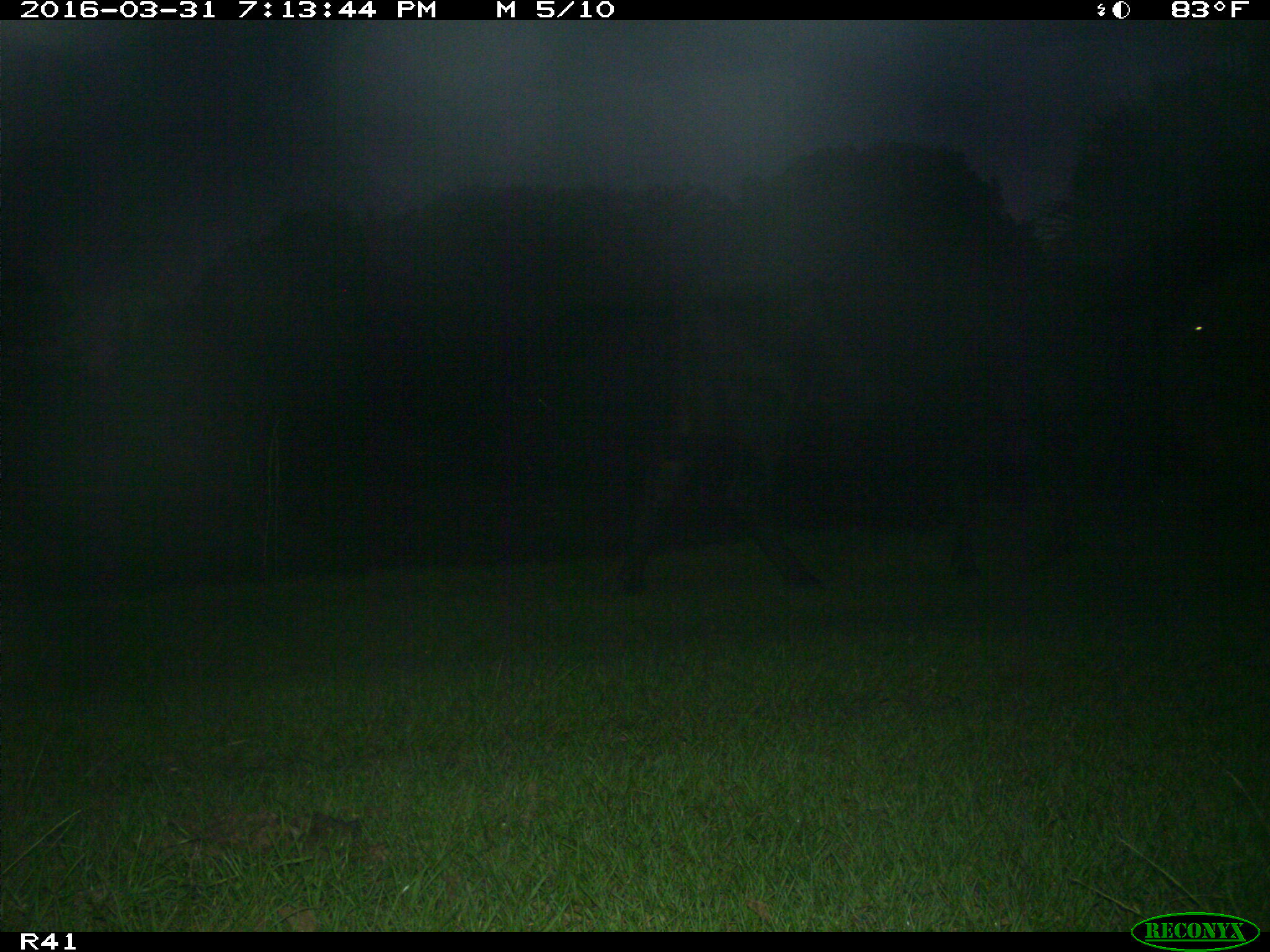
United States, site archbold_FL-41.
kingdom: Animalia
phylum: Chordata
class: Mammalia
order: Artiodactyla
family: Bovidae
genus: Bos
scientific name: Bos taurus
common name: domestic cow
Bos taurus (domestic cow).